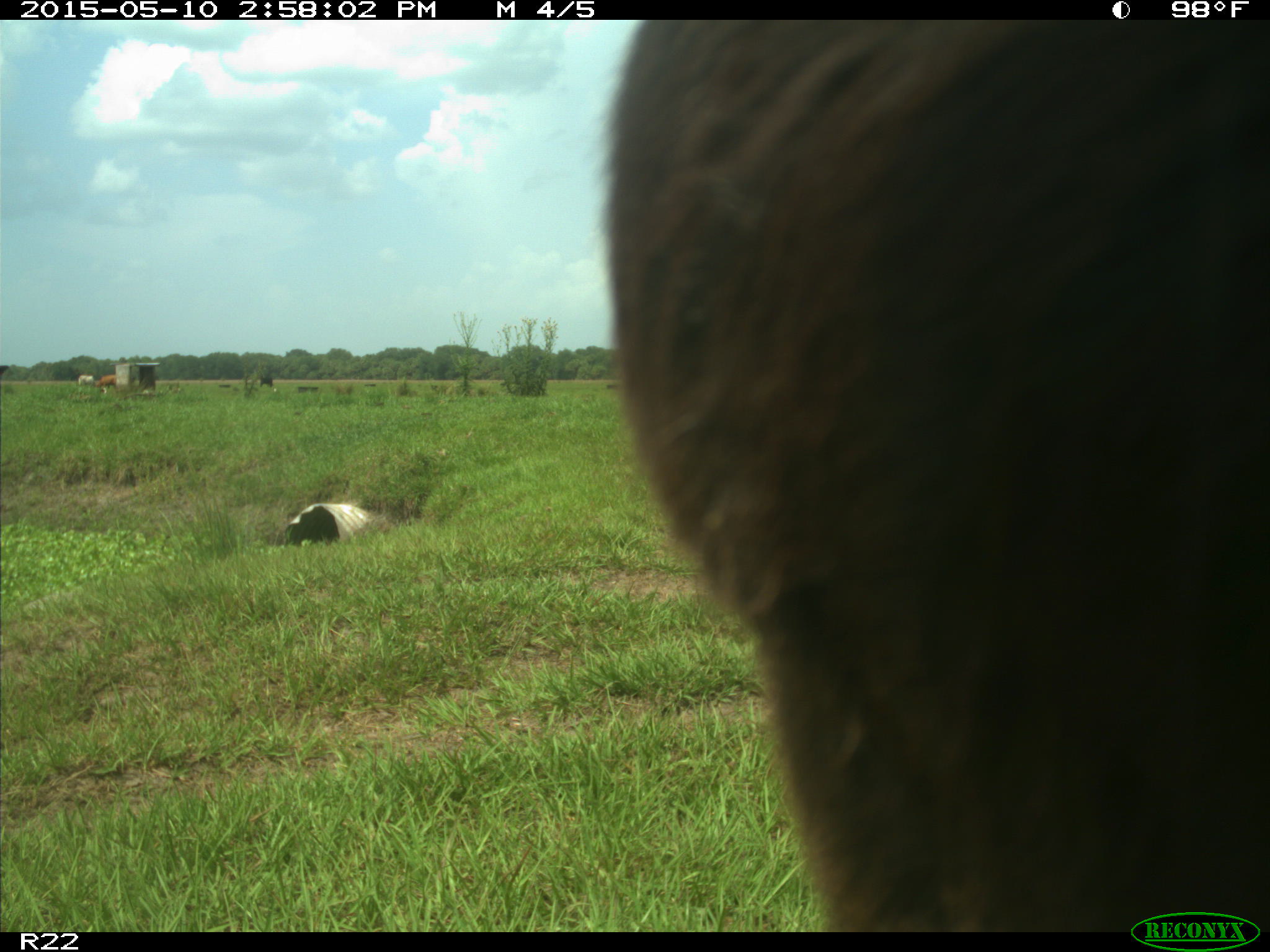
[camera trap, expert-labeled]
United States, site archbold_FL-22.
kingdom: Animalia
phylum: Chordata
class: Mammalia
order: Artiodactyla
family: Bovidae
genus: Bos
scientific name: Bos taurus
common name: domestic cow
Bos taurus (domestic cow).